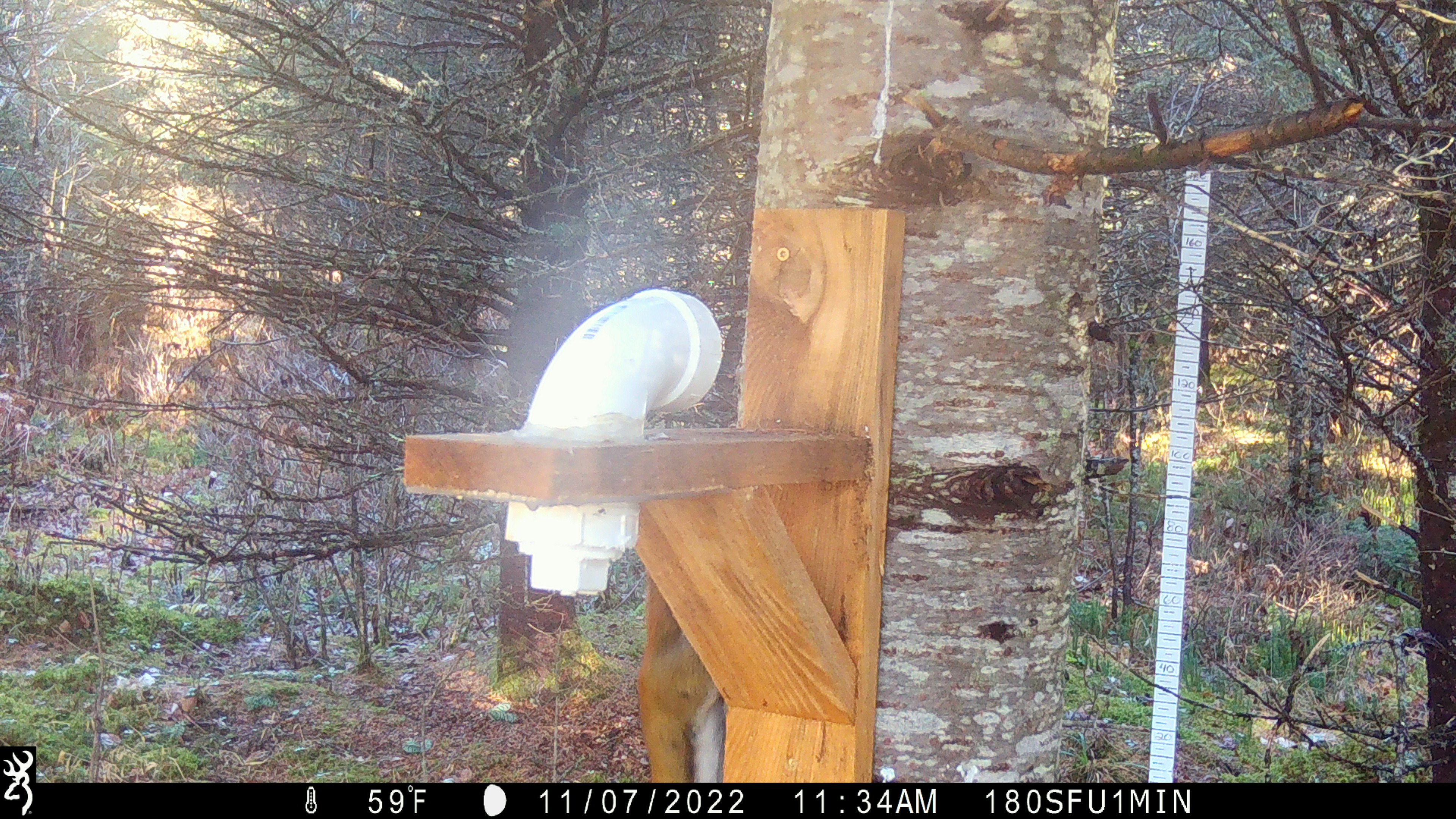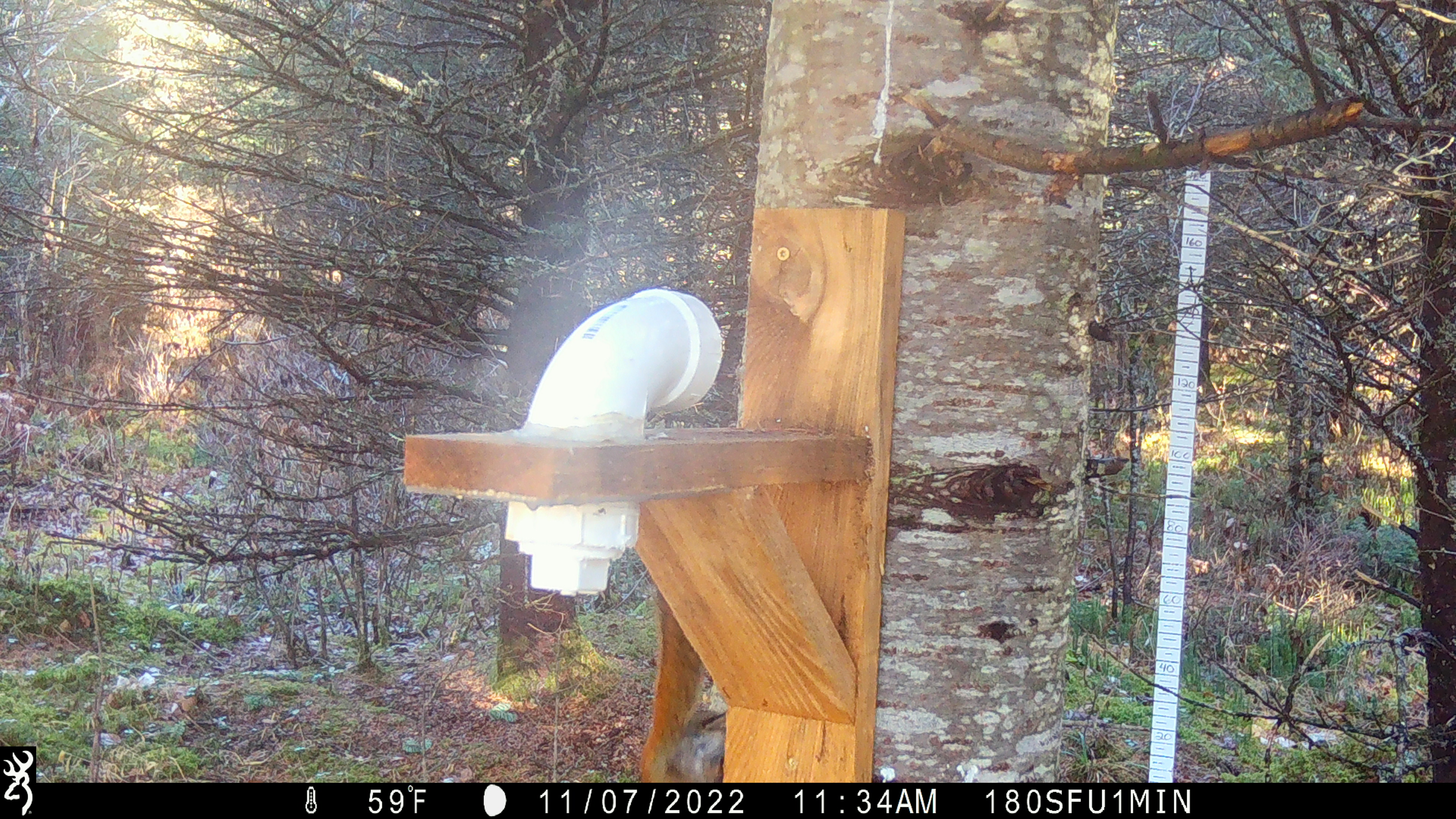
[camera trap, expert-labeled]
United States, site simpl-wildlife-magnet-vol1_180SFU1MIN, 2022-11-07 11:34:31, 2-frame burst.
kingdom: Animalia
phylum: Chordata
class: Mammalia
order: Rodentia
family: Sciuridae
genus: Tamiasciurus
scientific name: Tamiasciurus hudsonicus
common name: red squirrel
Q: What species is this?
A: Red squirrel (Tamiasciurus hudsonicus).